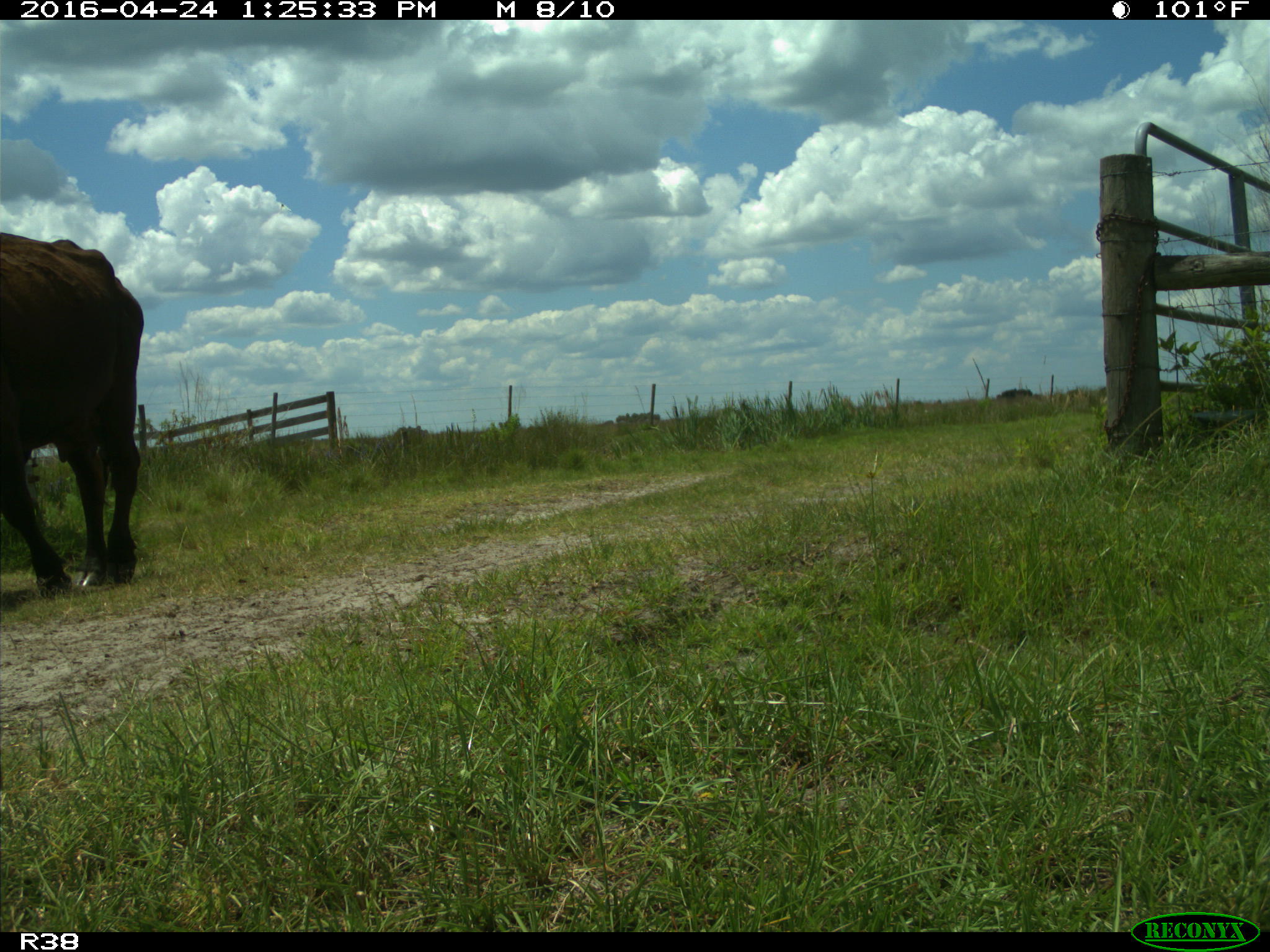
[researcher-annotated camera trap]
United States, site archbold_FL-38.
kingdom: Animalia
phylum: Chordata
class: Mammalia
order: Artiodactyla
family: Bovidae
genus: Bos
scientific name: Bos taurus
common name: domestic cow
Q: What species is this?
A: Bos taurus (domestic cow).